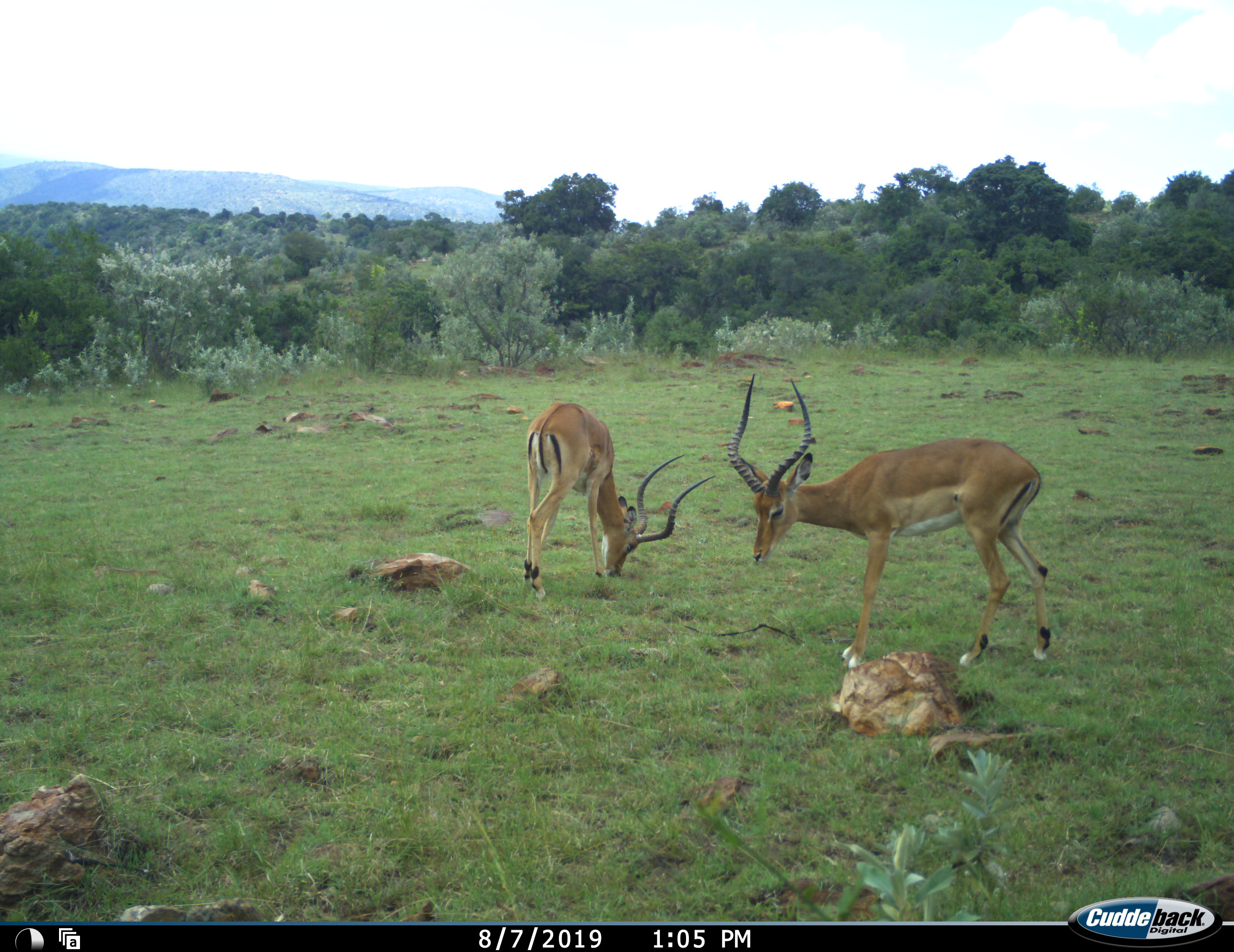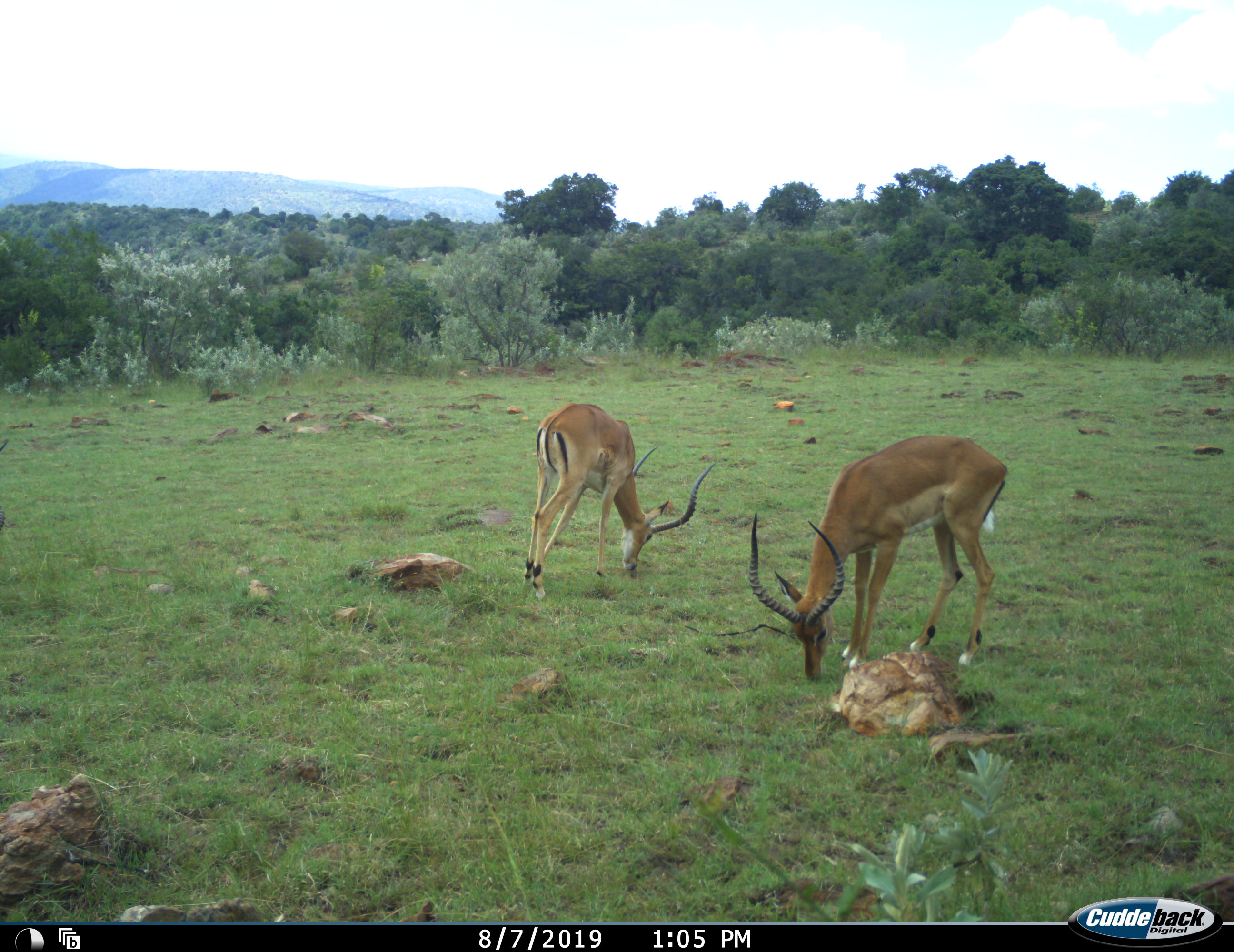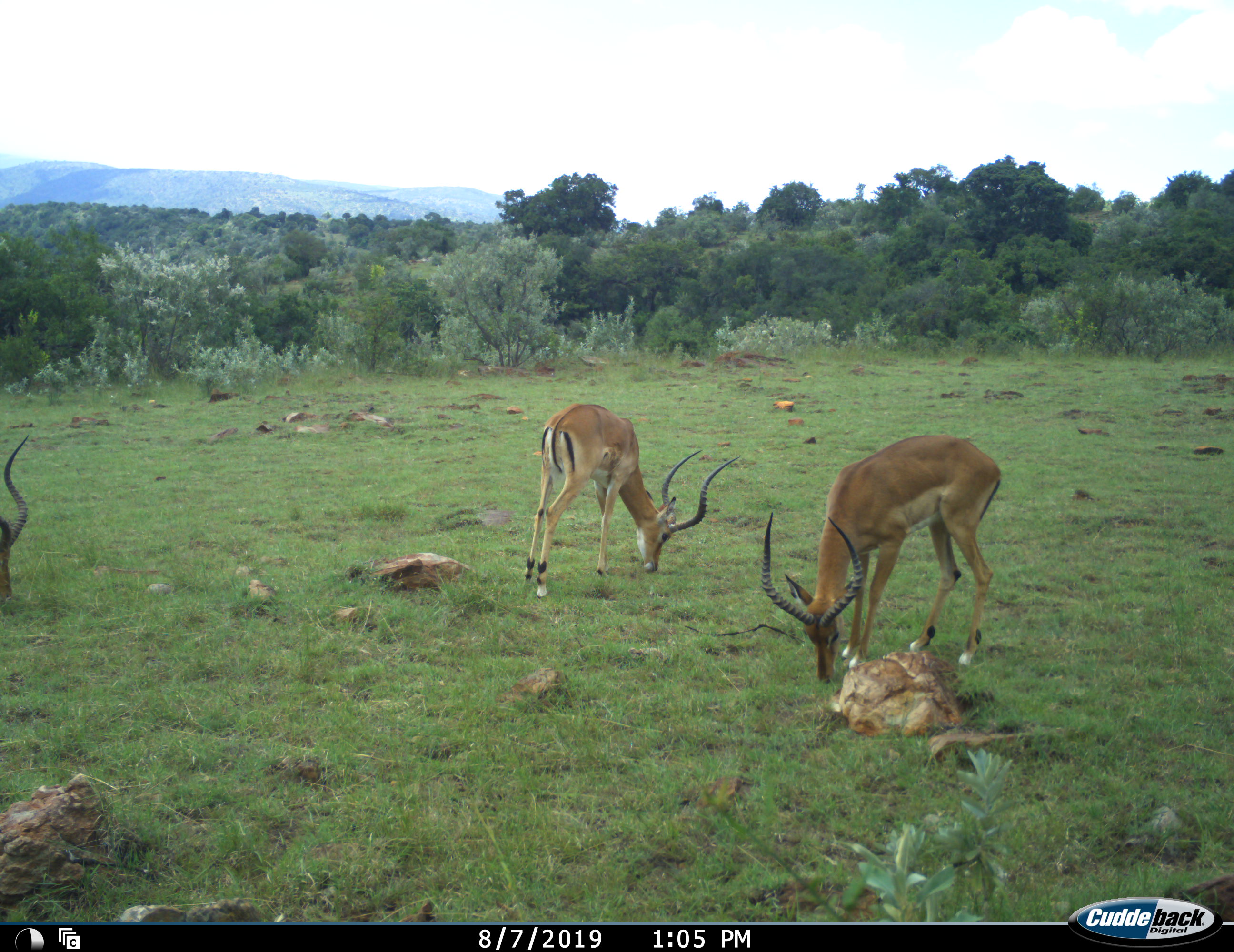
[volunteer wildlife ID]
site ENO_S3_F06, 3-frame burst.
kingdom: Animalia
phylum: Chordata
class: Mammalia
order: Artiodactyla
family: Bovidae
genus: Aepyceros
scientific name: Aepyceros melampus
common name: impala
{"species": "impala (Aepyceros melampus)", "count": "3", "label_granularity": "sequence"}